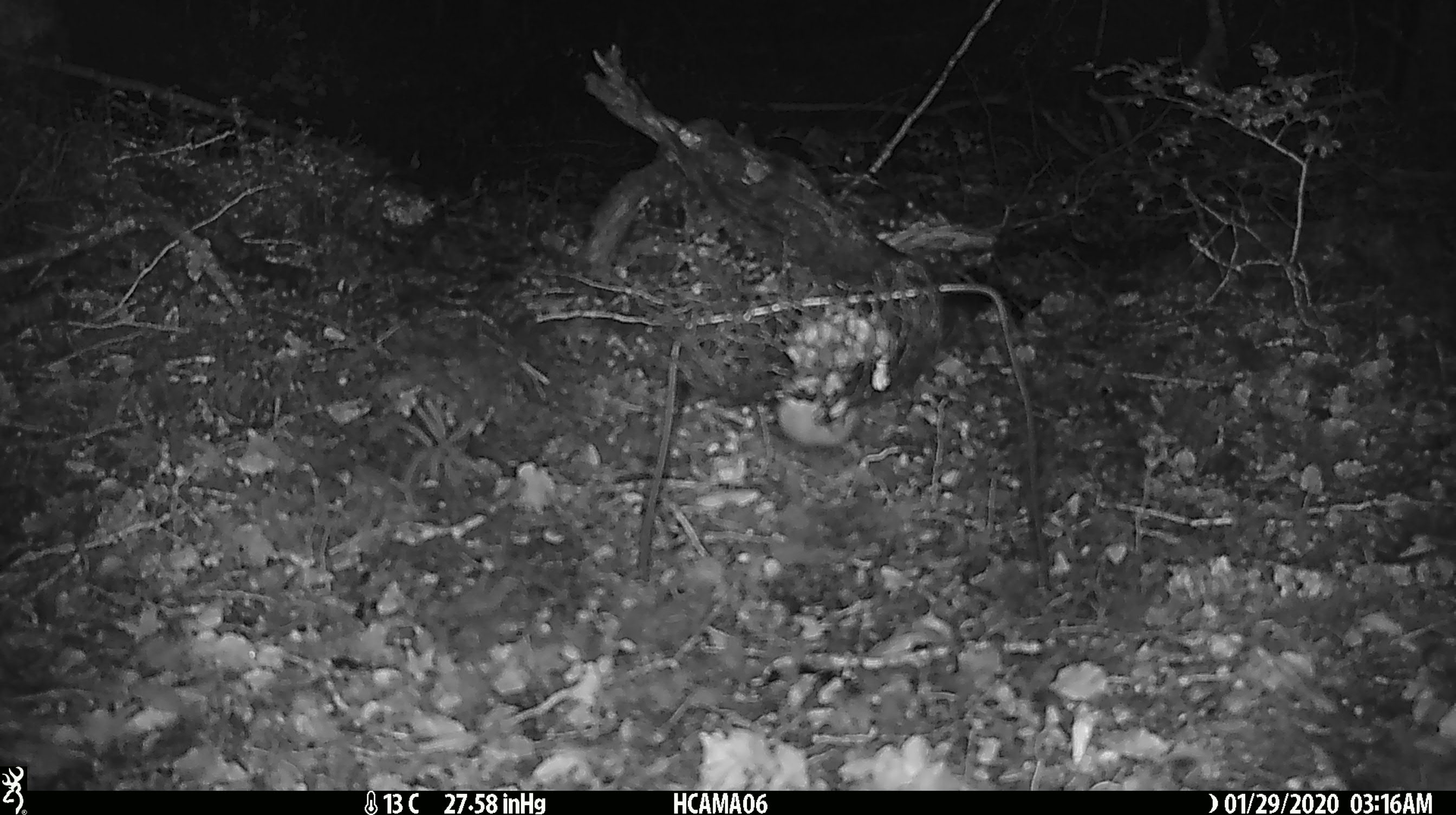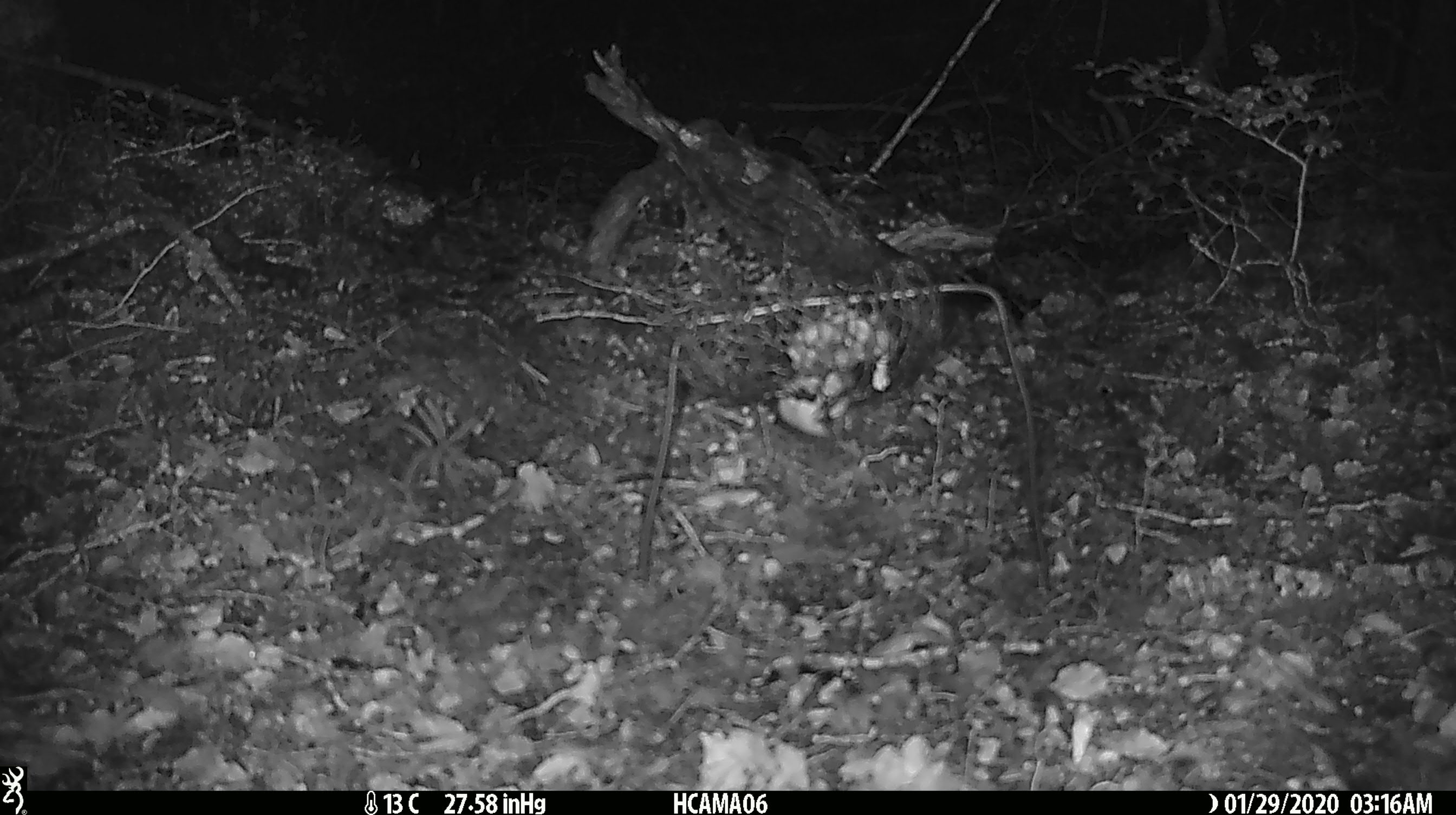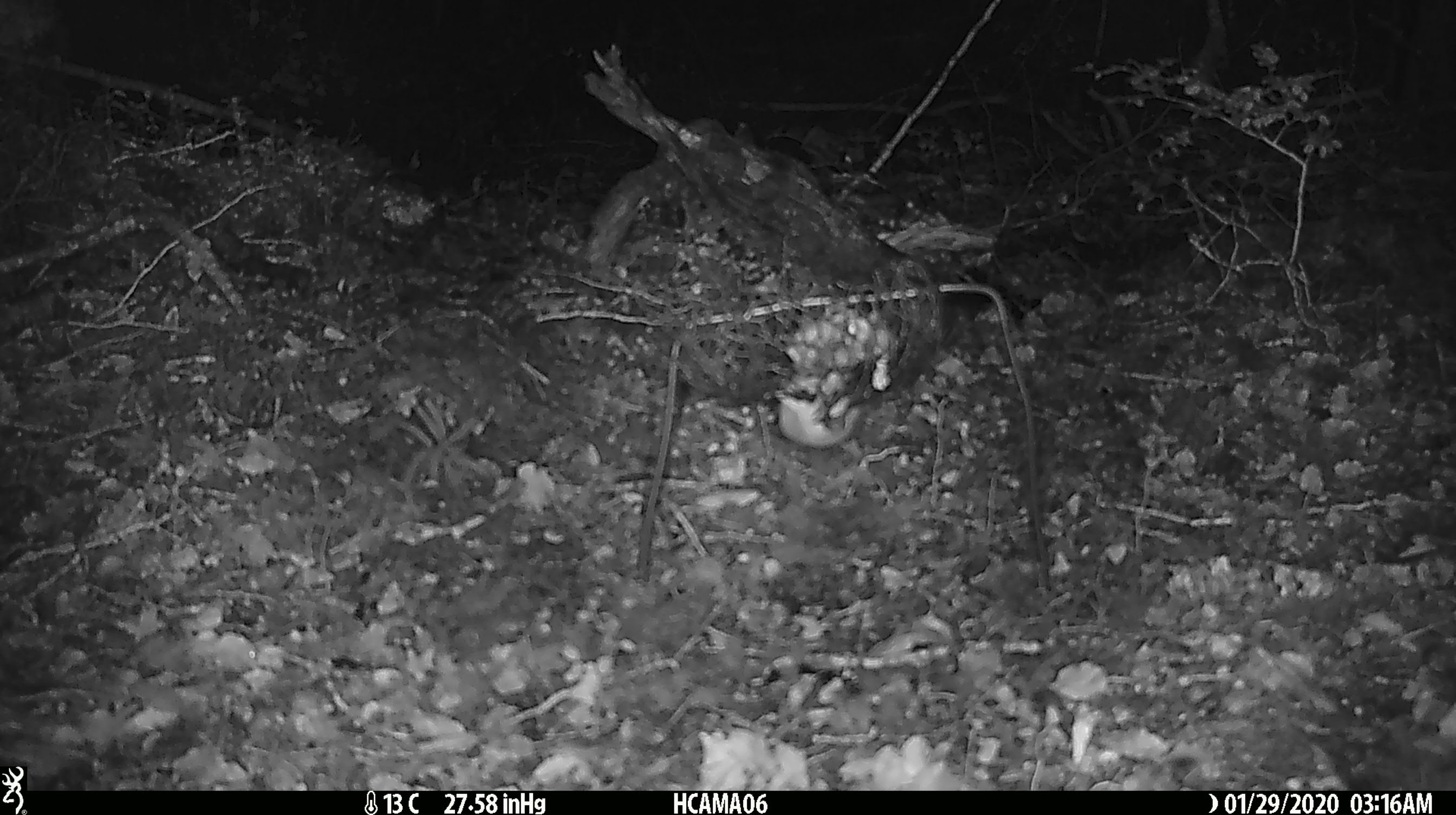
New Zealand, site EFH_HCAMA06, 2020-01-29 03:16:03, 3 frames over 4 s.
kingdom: Animalia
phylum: Chordata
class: Mammalia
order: Rodentia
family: Muridae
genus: Mus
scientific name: Mus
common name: mouse